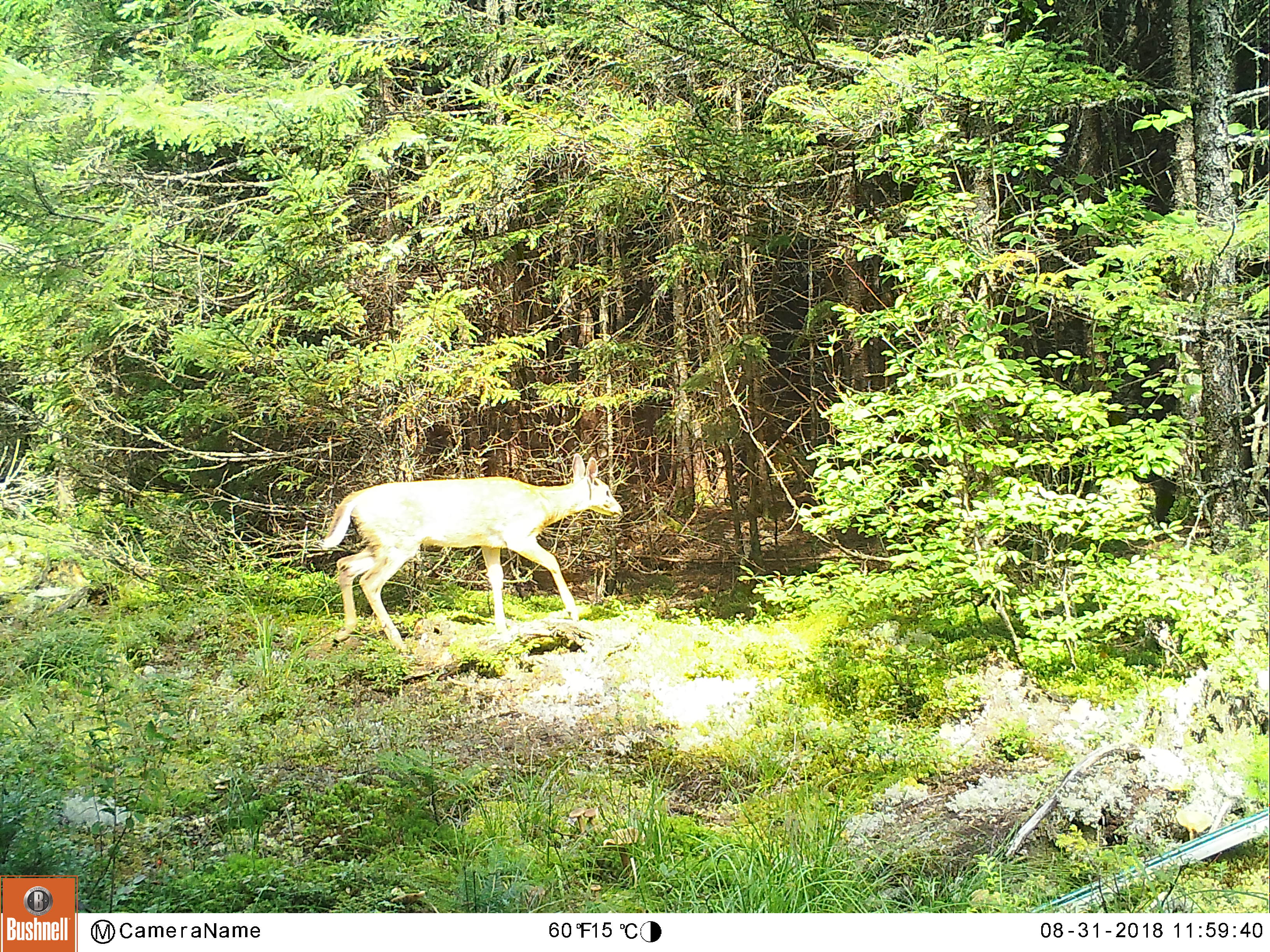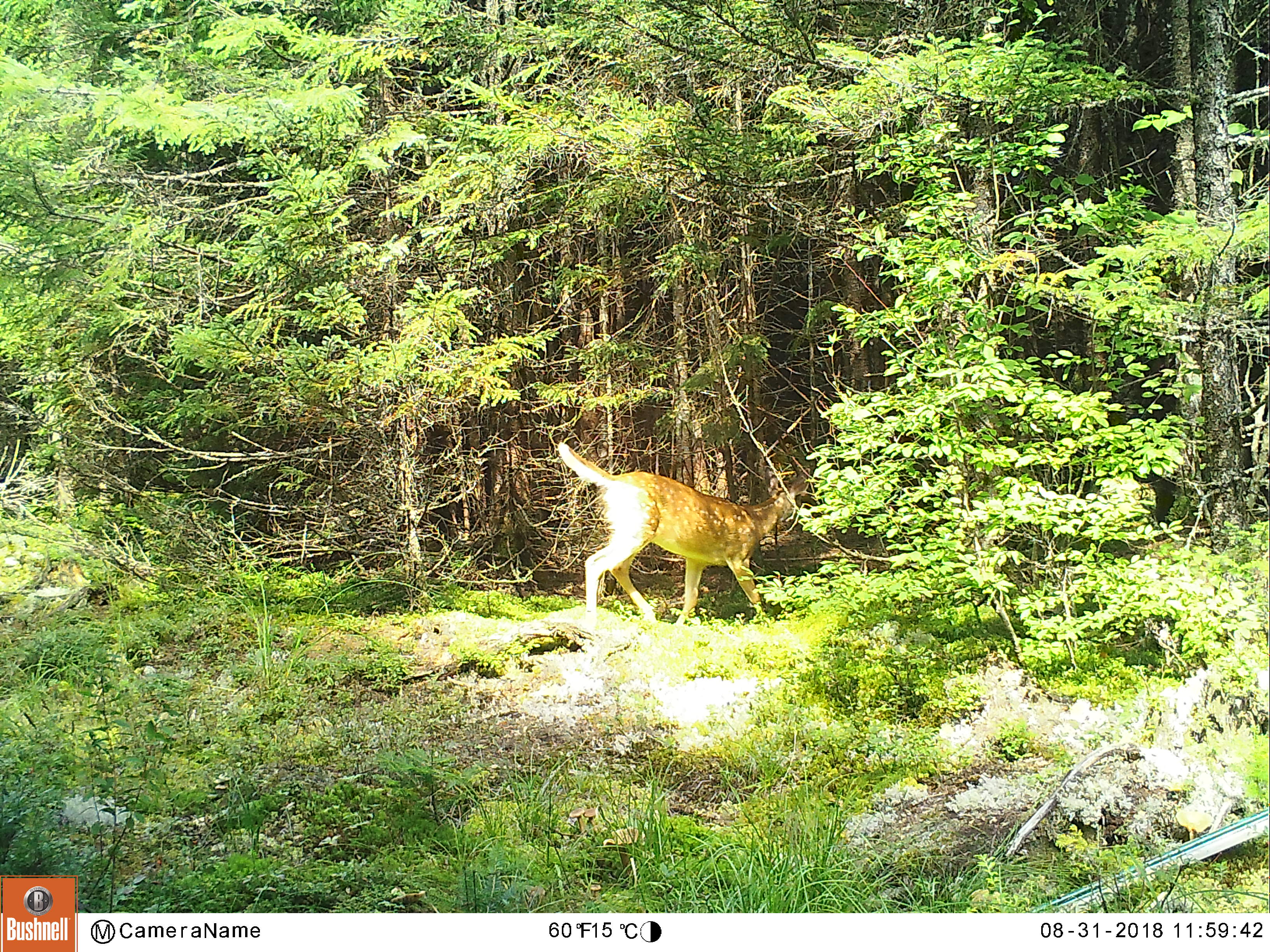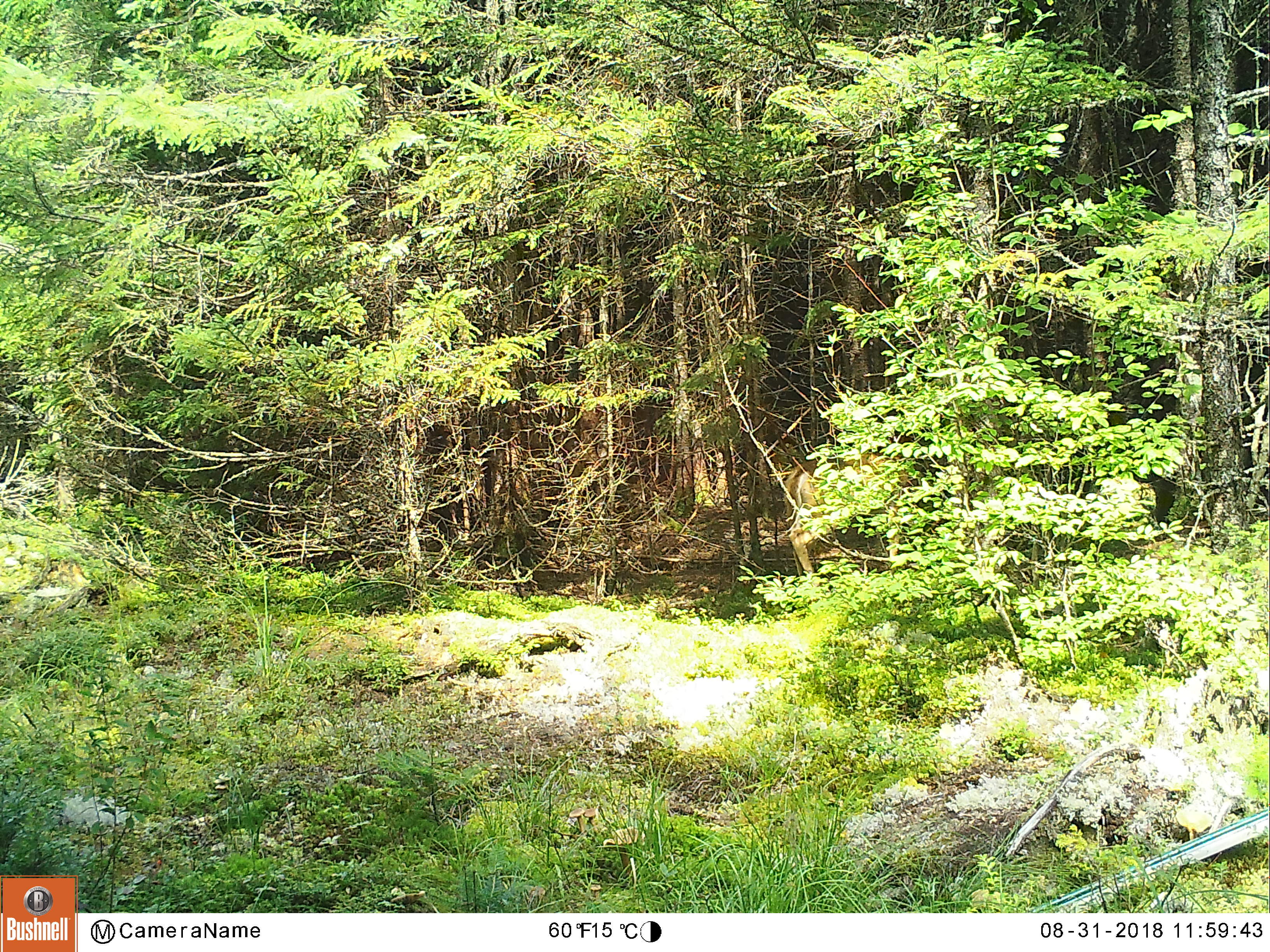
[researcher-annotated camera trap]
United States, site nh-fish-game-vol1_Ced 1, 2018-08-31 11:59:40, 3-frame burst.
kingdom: Animalia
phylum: Chordata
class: Mammalia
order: Artiodactyla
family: Cervidae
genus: Odocoileus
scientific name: Odocoileus virginianus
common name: white-tailed deer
White-tailed deer (Odocoileus virginianus).